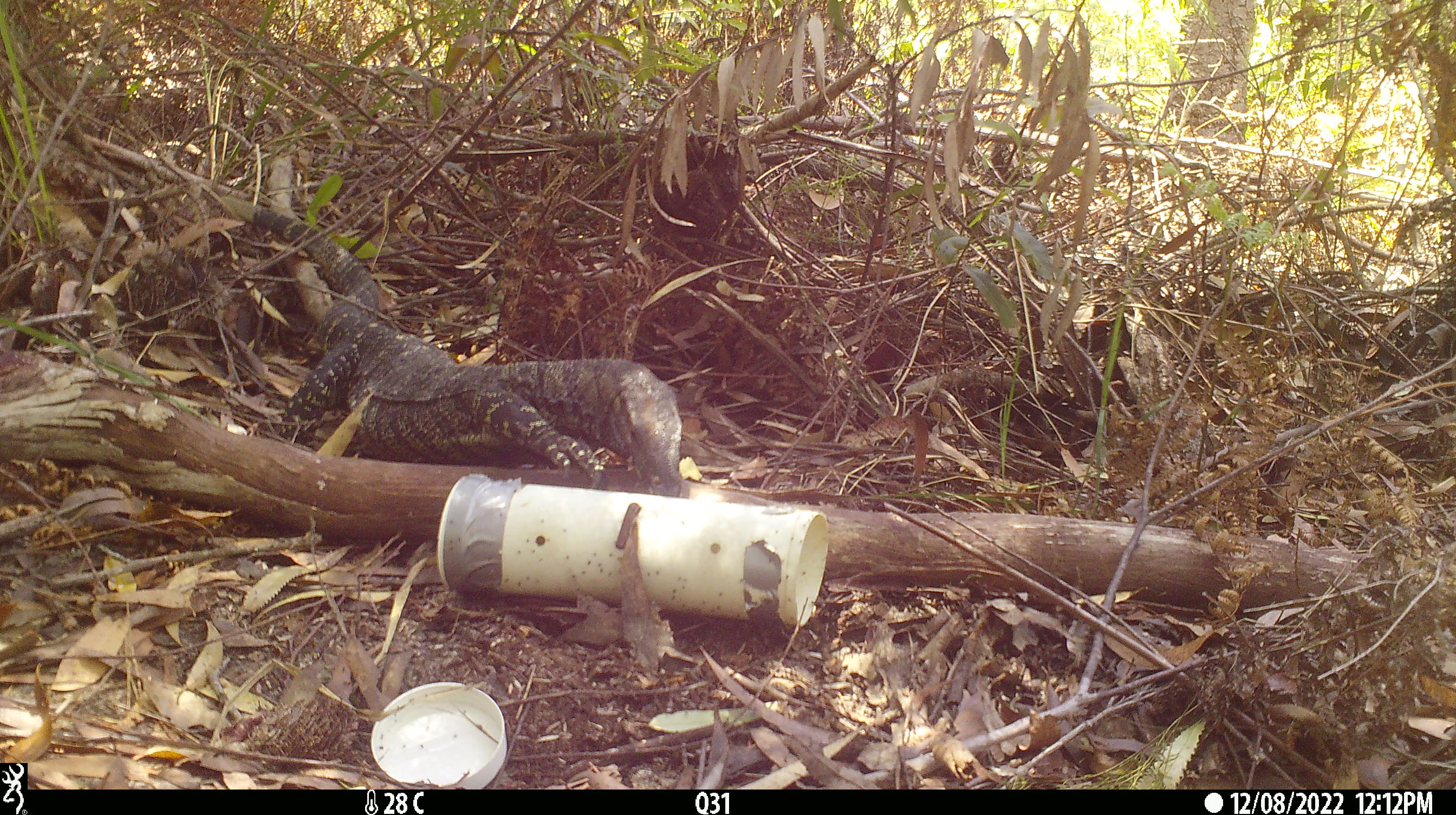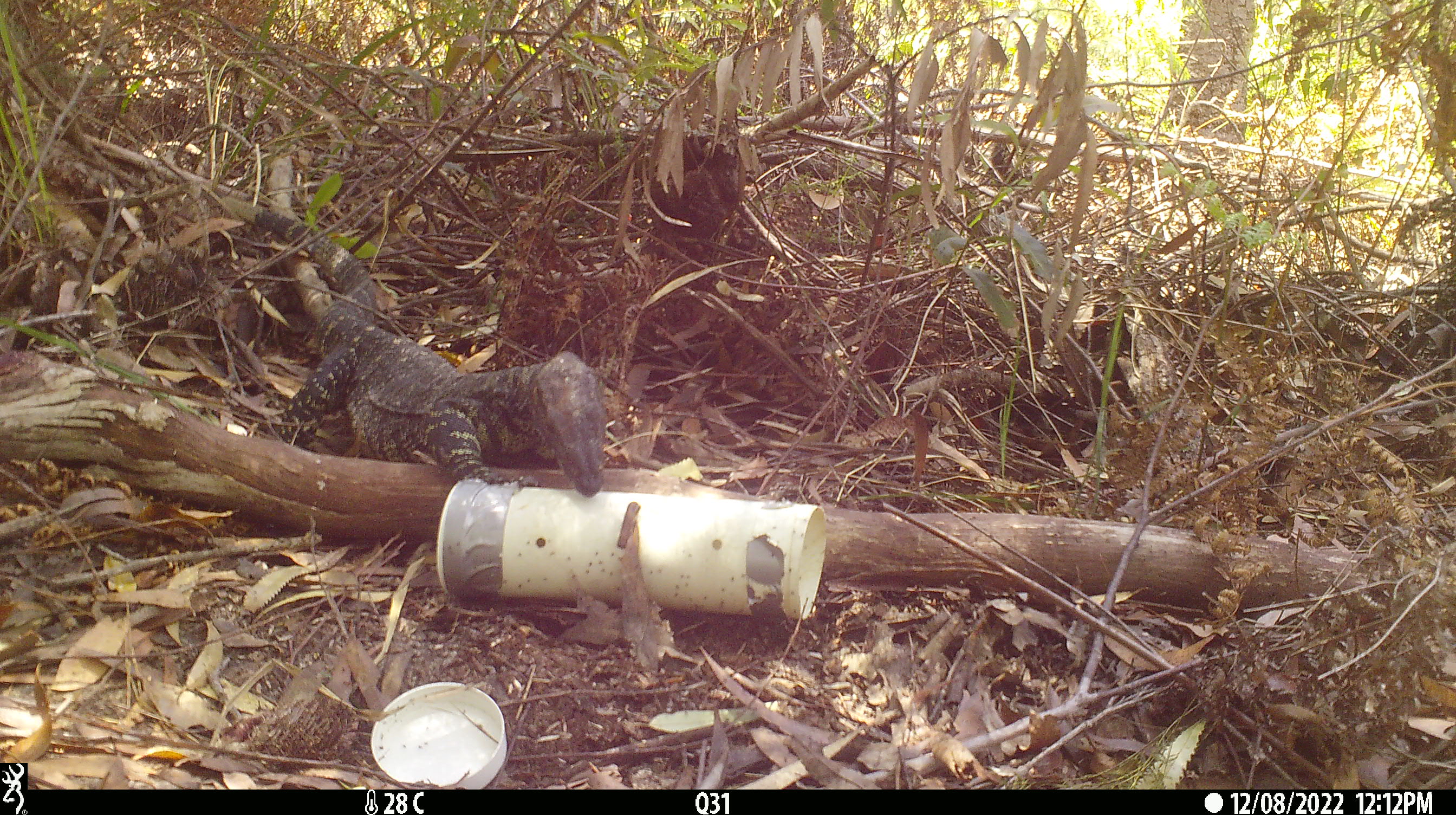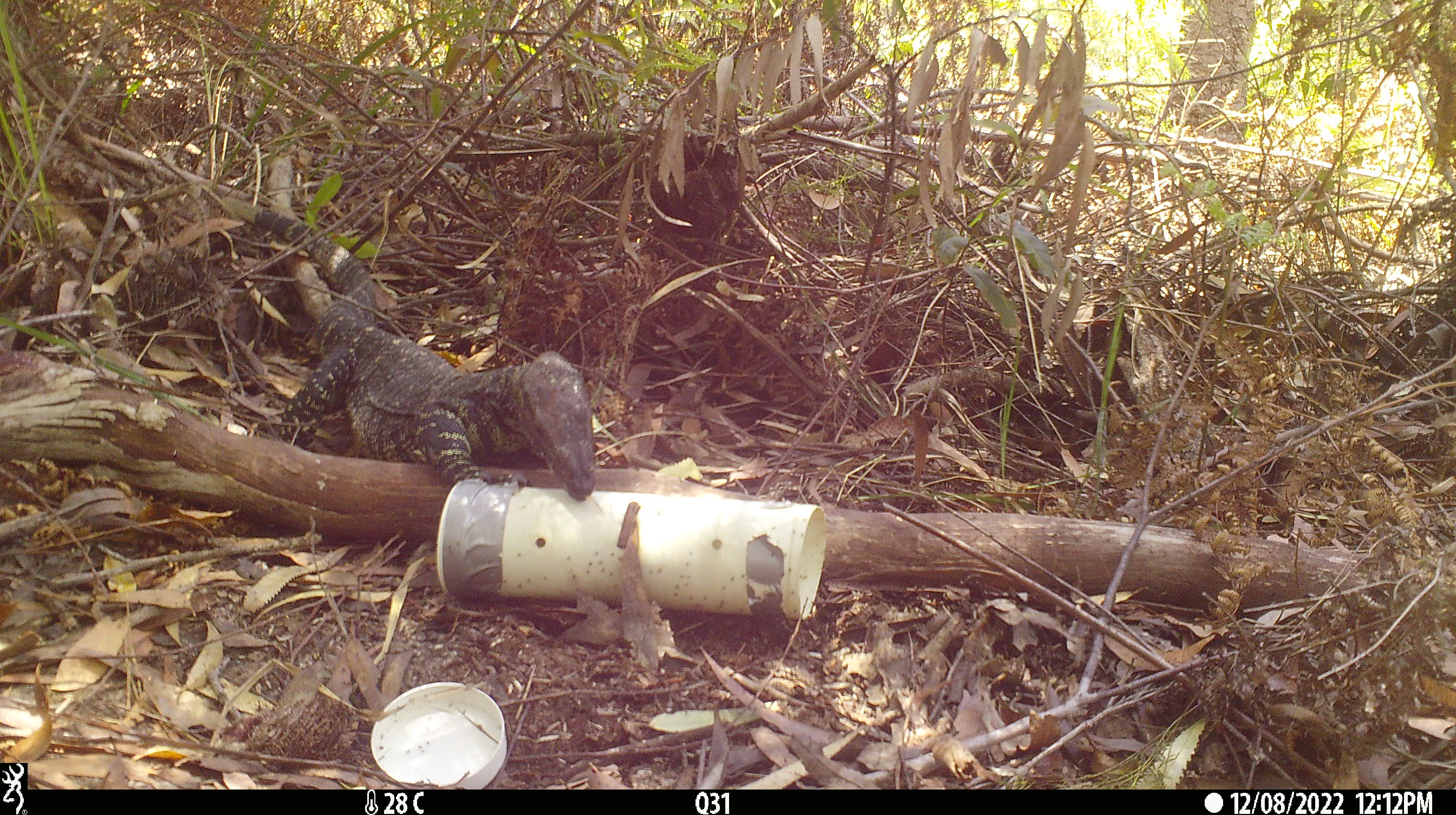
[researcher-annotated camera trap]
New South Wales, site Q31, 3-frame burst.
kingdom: Animalia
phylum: Chordata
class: Reptilia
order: Squamata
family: Varanidae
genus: Varanus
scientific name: Varanus varius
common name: lace monitor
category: goanna